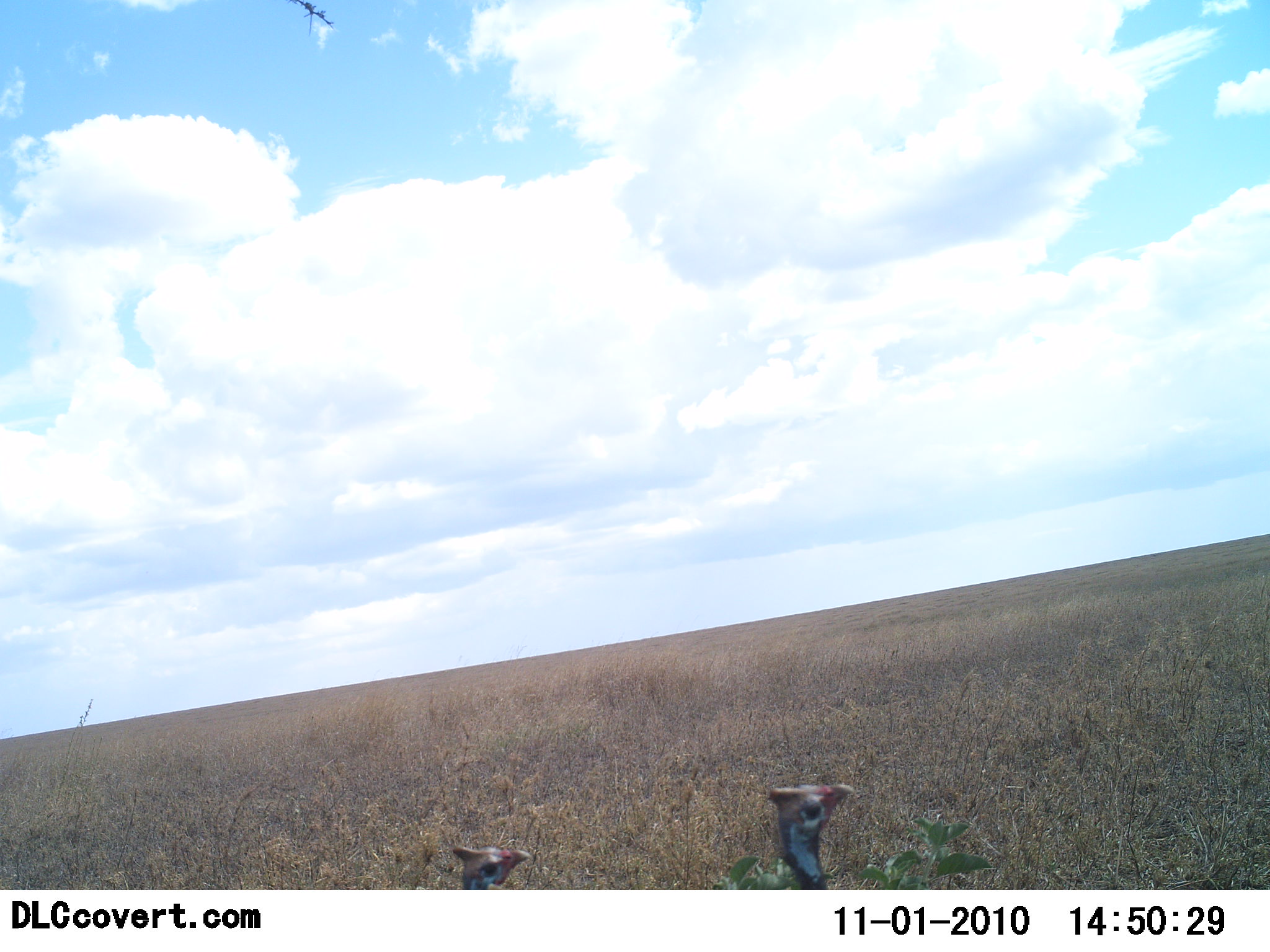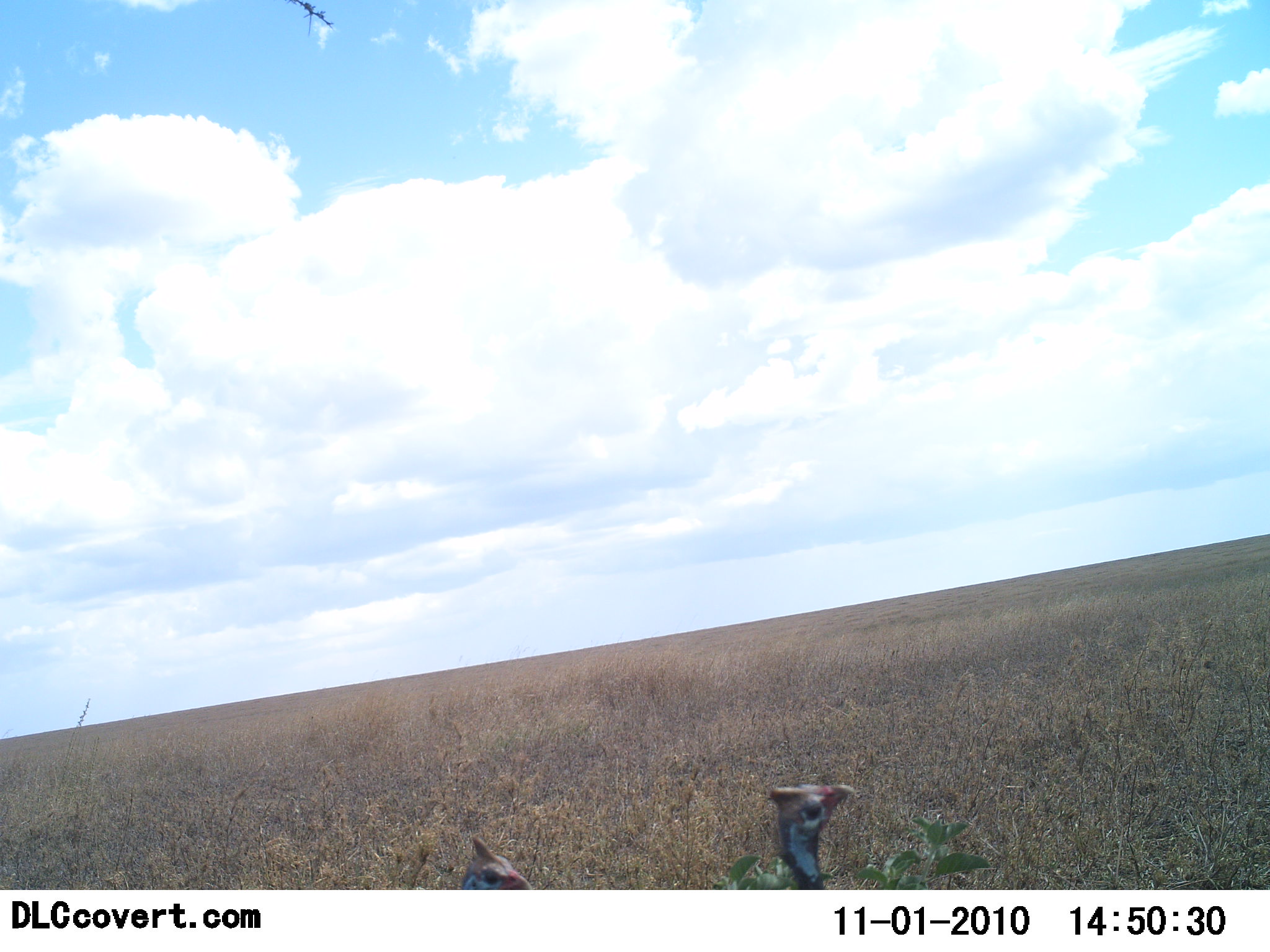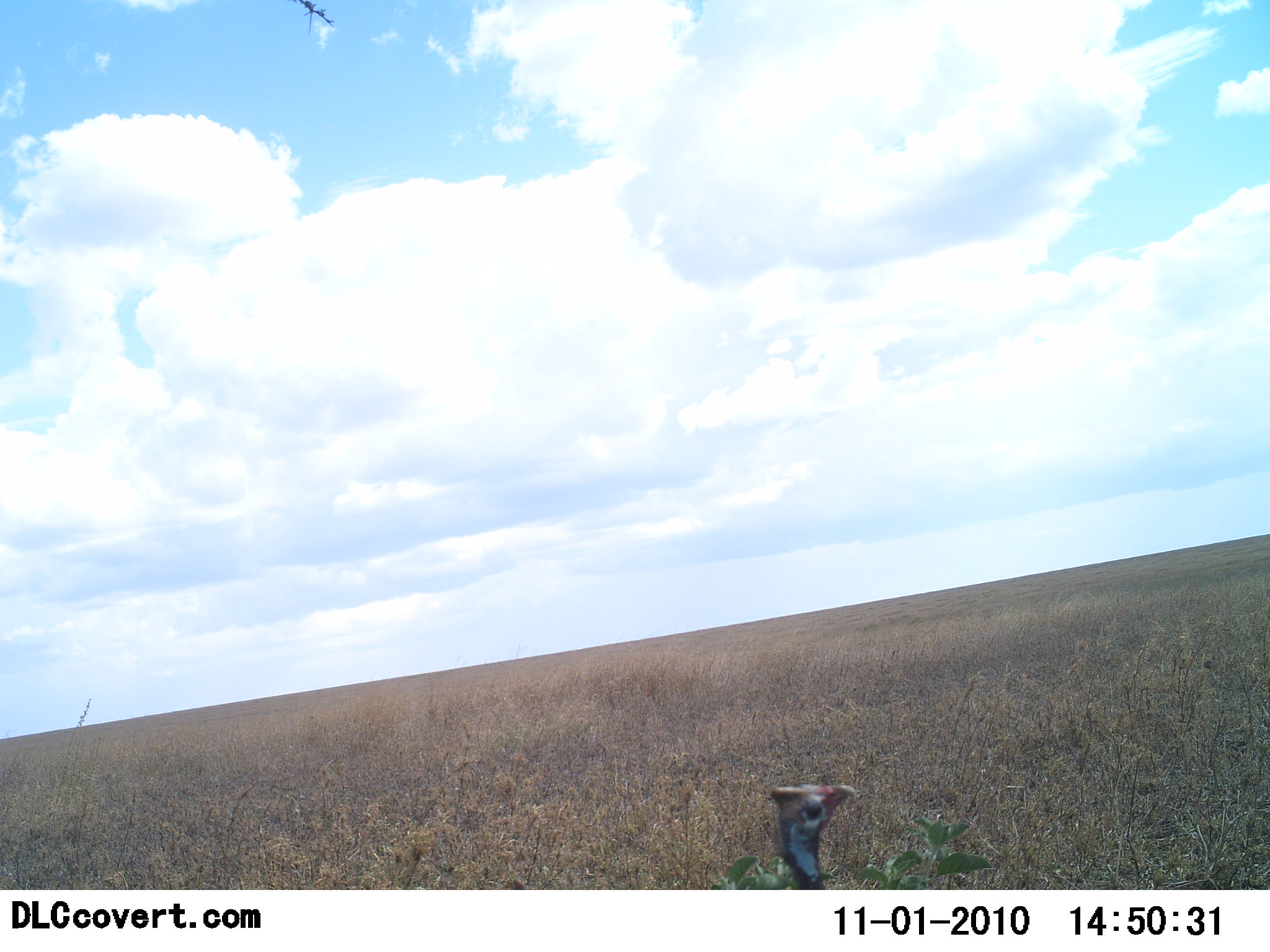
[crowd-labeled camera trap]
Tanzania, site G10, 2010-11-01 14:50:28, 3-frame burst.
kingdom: Animalia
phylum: Chordata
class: Aves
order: Galliformes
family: Numididae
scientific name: Numididae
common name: guinea fowl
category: guineafowl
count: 2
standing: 94%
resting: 0%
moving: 6%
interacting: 0%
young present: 0%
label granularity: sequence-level